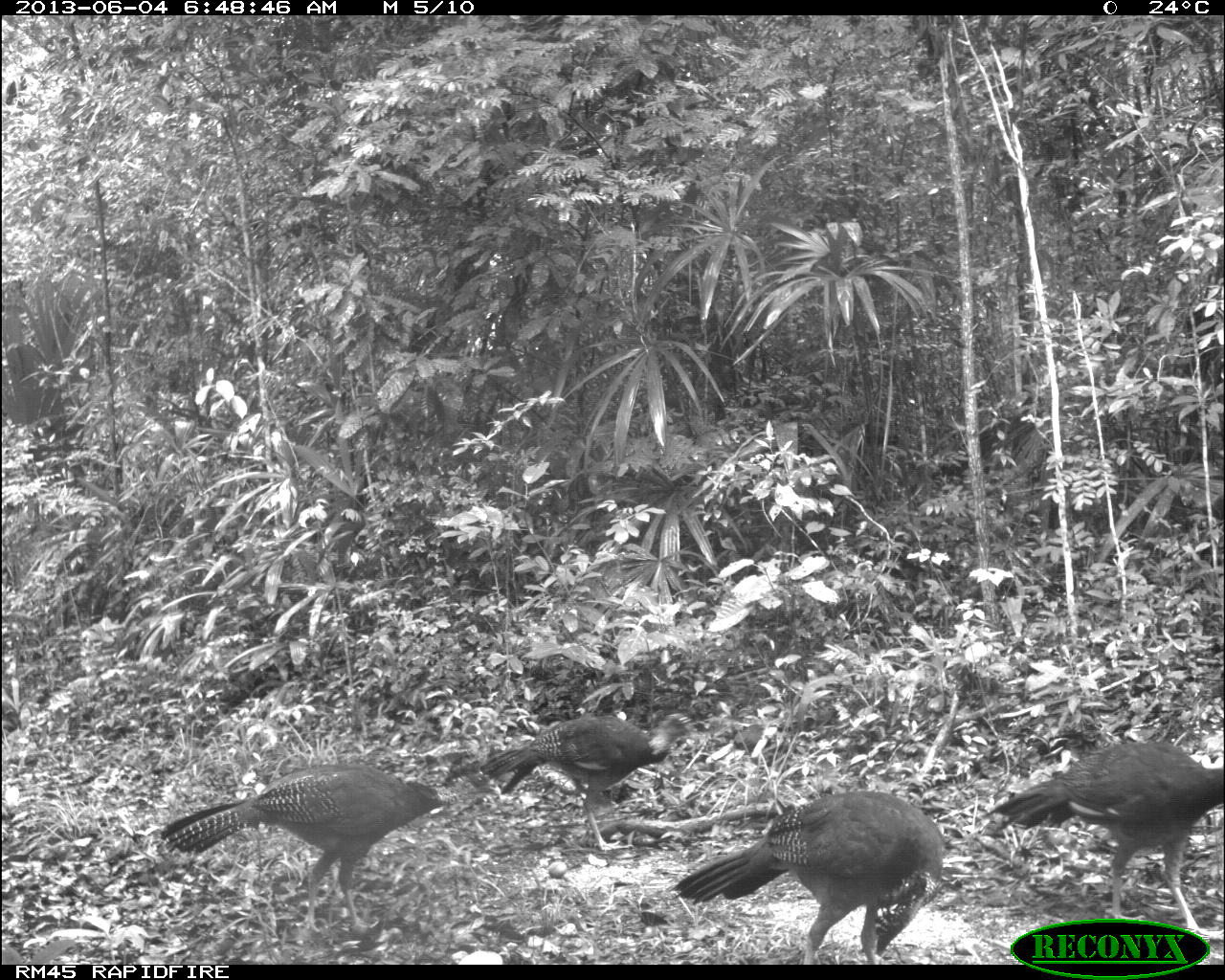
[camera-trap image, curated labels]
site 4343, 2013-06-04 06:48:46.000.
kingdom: Animalia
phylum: Chordata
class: Aves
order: Galliformes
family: Cracidae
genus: Crax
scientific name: Crax rubra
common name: great curassow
Crax rubra (great curassow), count 4, sex female.